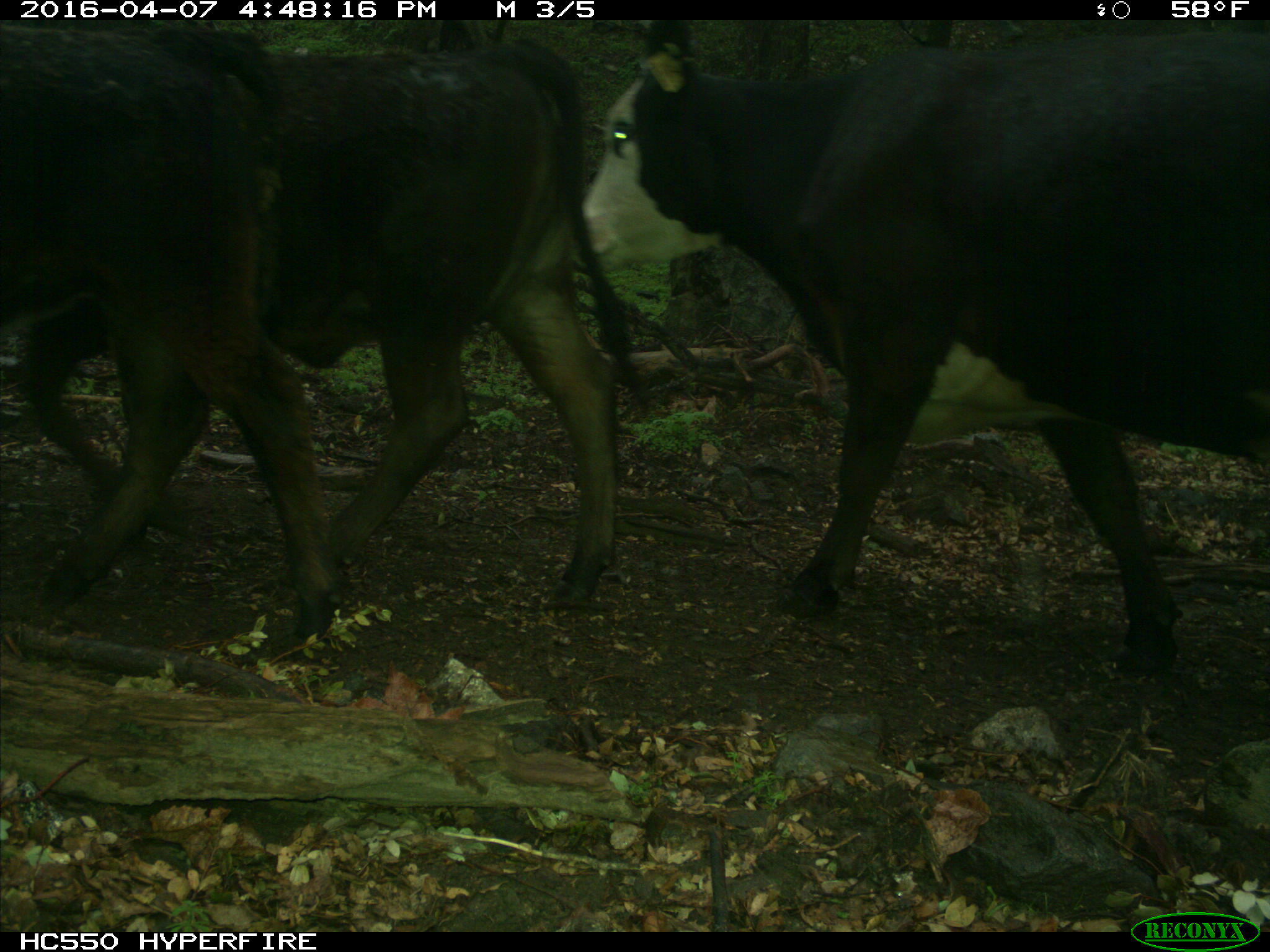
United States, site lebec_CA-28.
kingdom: Animalia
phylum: Chordata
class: Mammalia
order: Artiodactyla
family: Bovidae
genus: Bos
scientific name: Bos taurus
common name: domestic cow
Bos taurus (domestic cow).